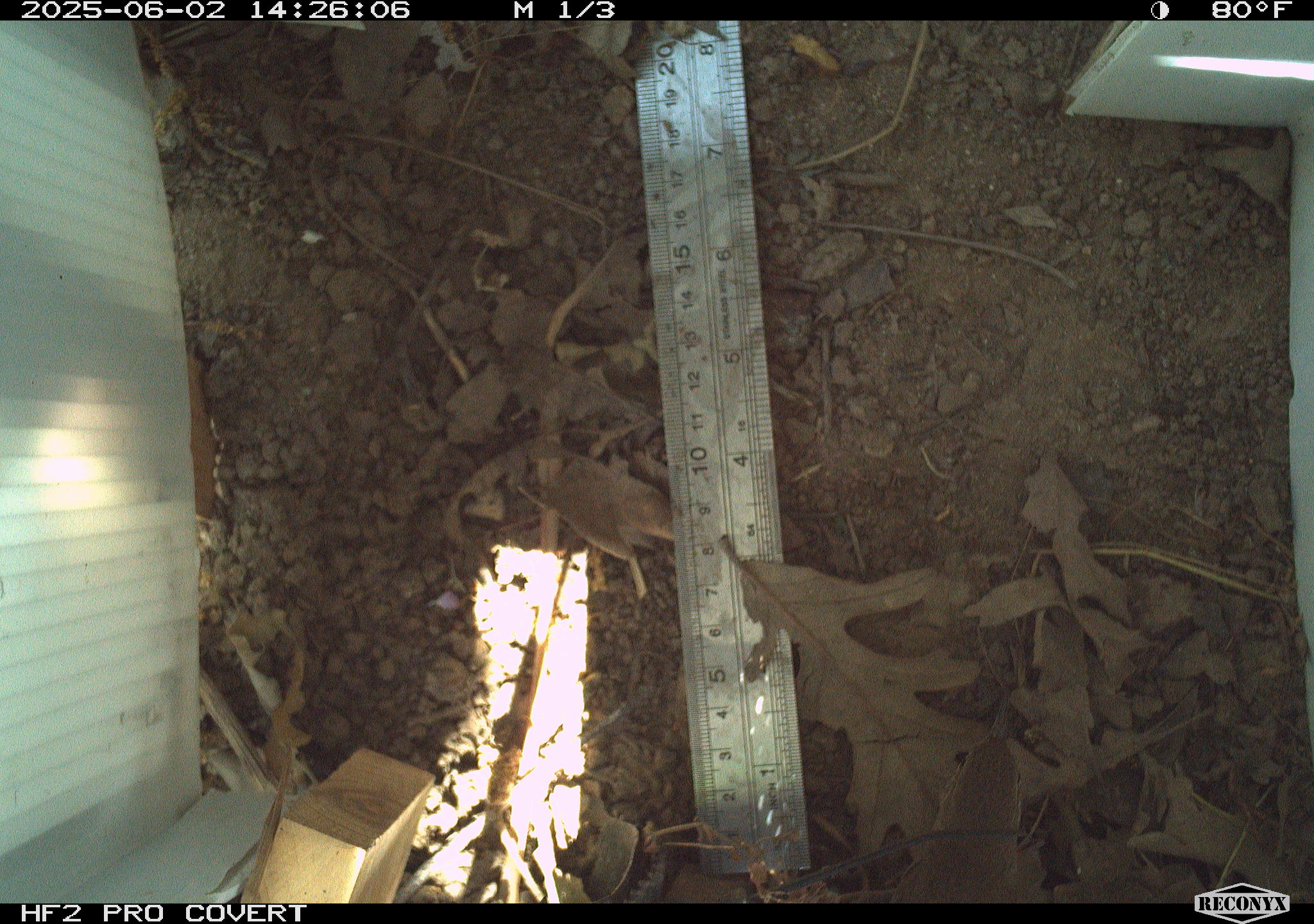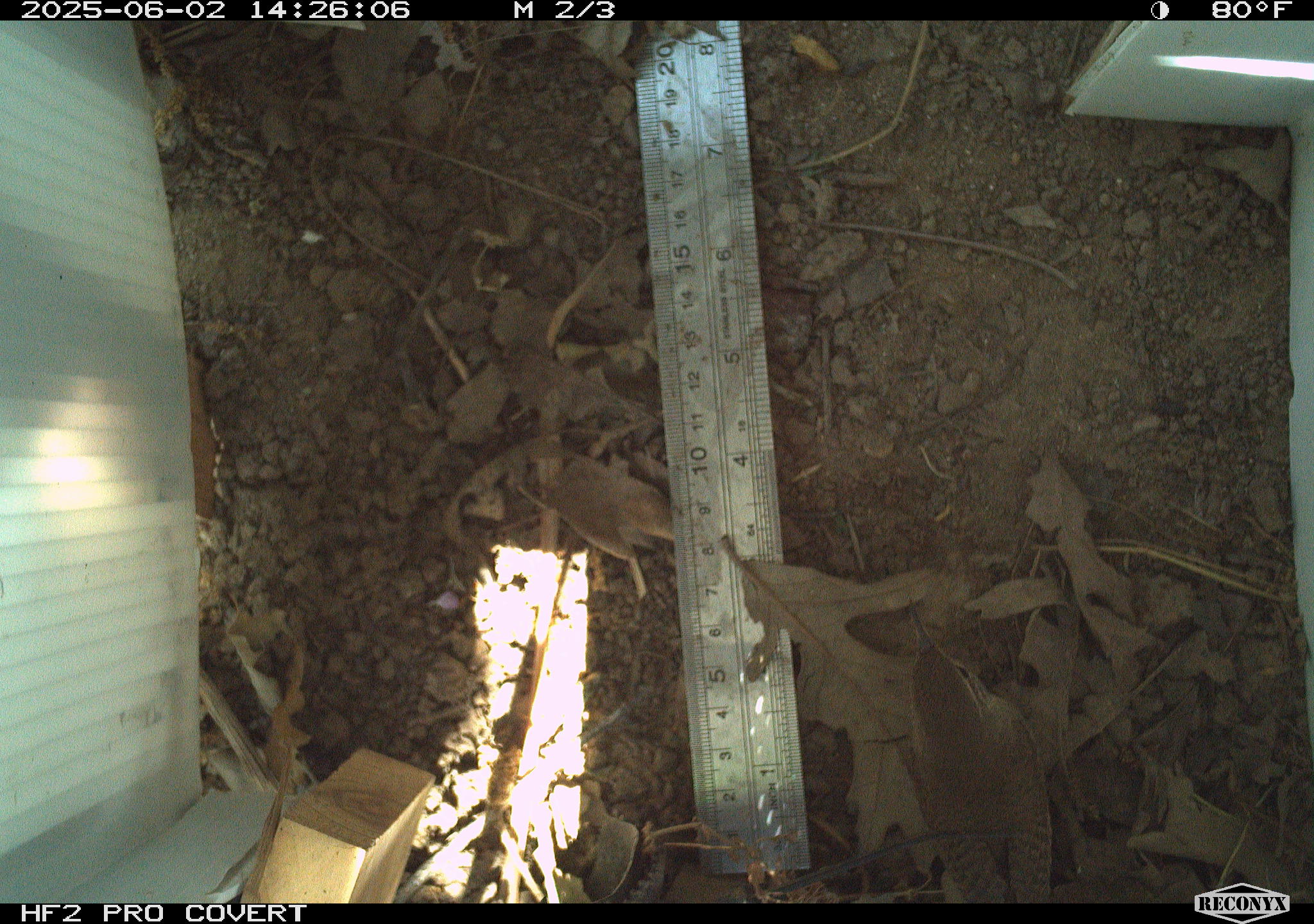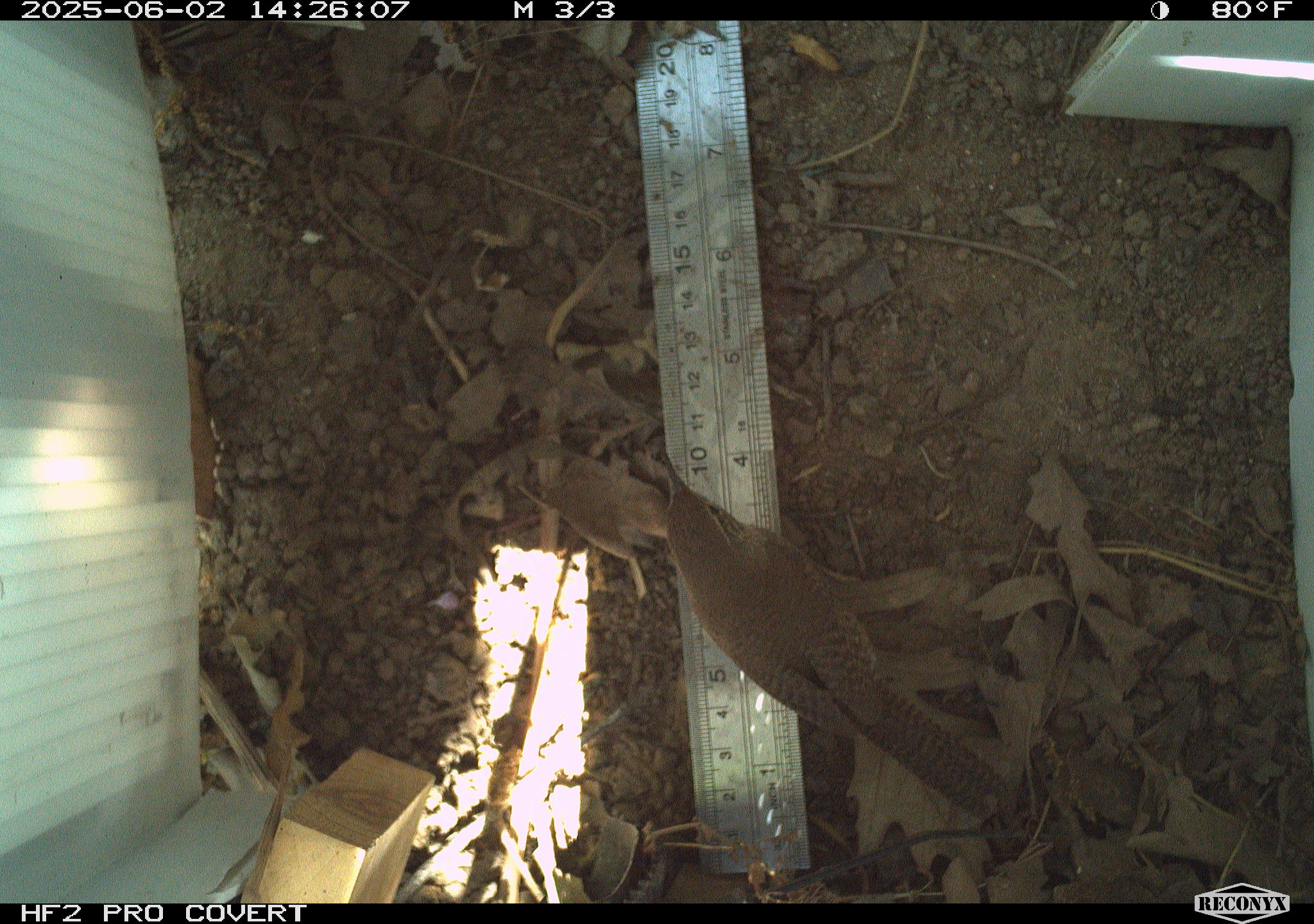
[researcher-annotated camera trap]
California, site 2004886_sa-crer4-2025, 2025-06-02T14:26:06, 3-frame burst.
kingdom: Animalia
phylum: Chordata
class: Aves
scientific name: Aves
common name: bird